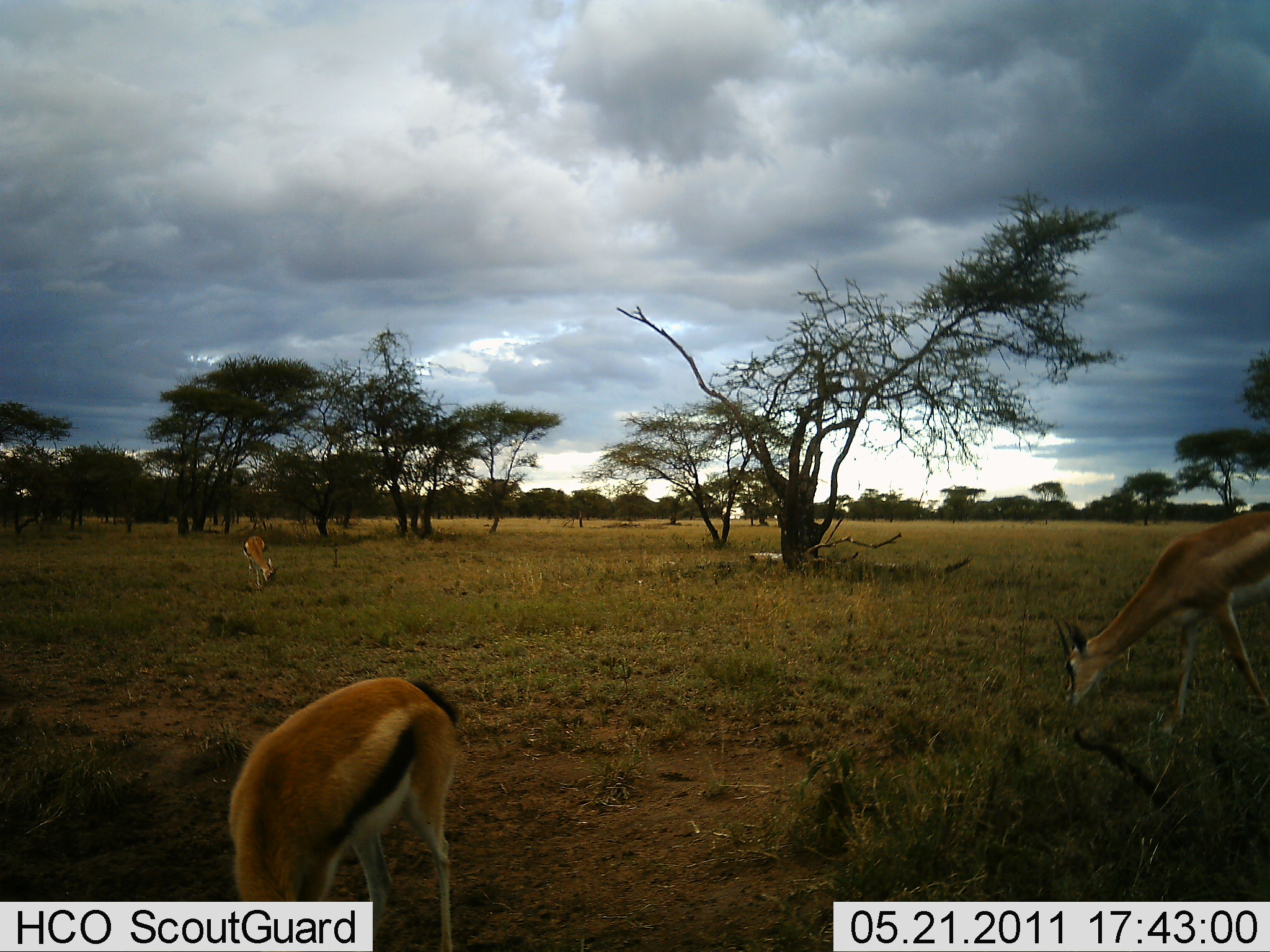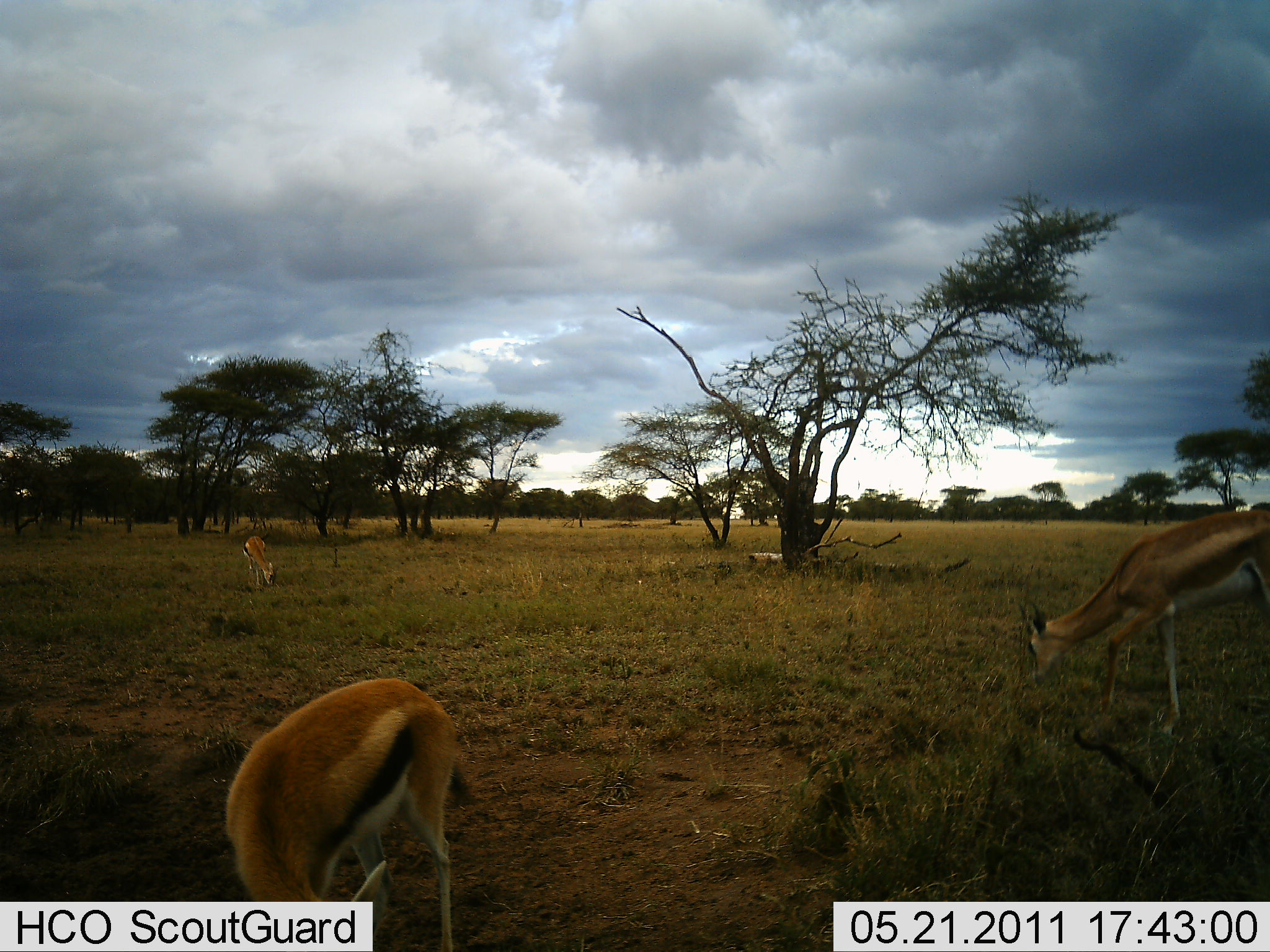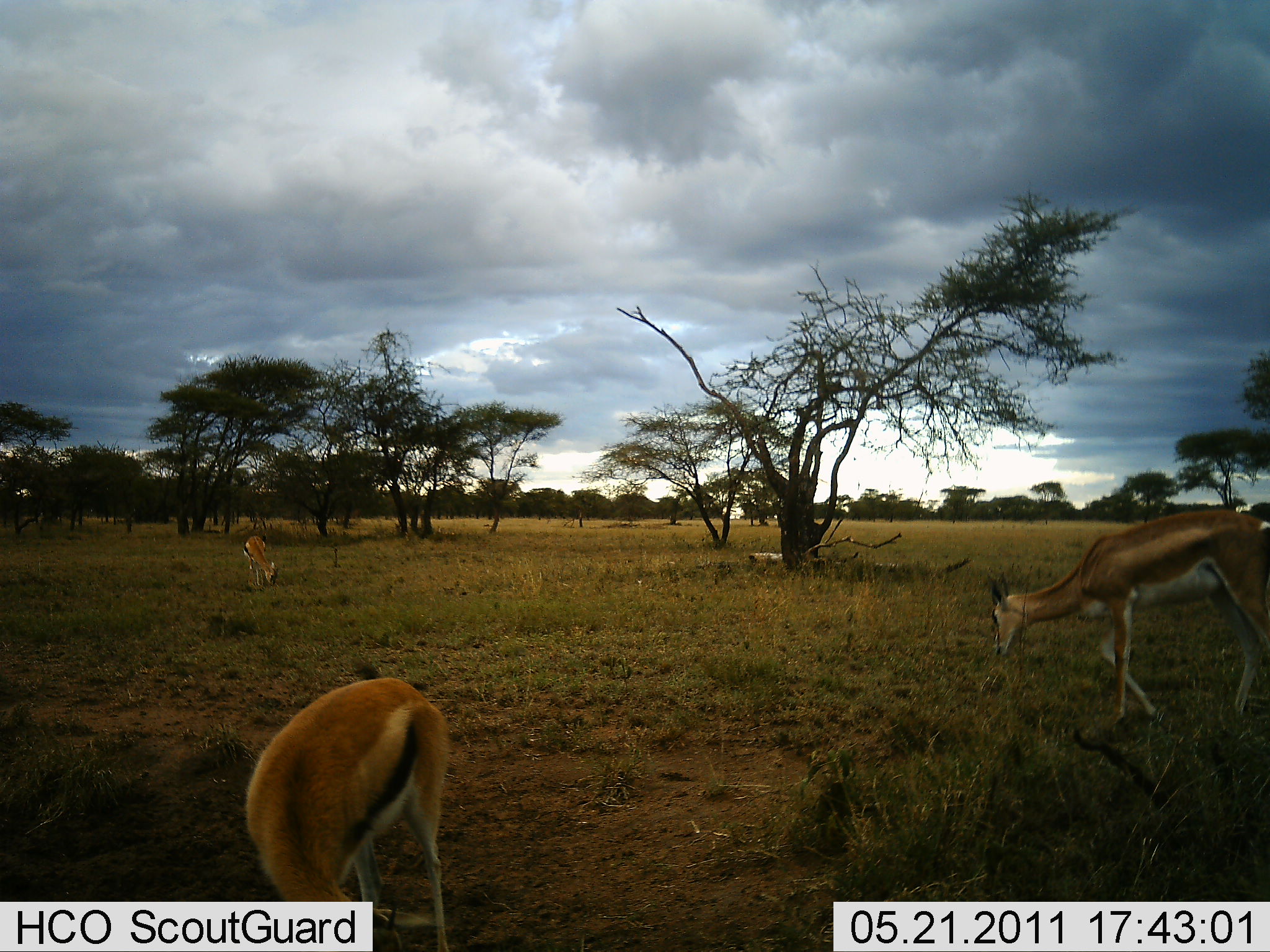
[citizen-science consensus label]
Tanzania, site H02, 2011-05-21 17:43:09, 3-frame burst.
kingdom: Animalia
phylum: Chordata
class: Mammalia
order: Artiodactyla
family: Bovidae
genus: Nanger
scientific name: Nanger granti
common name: grant's gazelle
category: gazellegrants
Gazellegrants (grant's gazelle) (Nanger granti), count 1. Behavior (volunteer vote fractions): standing 8%, resting 0%, moving 42%, interacting 0%. Young present (vote fraction): 0%. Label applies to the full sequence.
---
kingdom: Animalia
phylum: Chordata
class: Mammalia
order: Artiodactyla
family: Bovidae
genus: Eudorcas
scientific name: Eudorcas thomsonii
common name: thomson's gazelle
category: gazellethomsons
Gazellethomsons (thomson's gazelle) (Eudorcas thomsonii), count 2. Behavior (volunteer vote fractions): standing 9%, resting 0%, moving 14%, interacting 5%. Young present (vote fraction): 0%. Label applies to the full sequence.